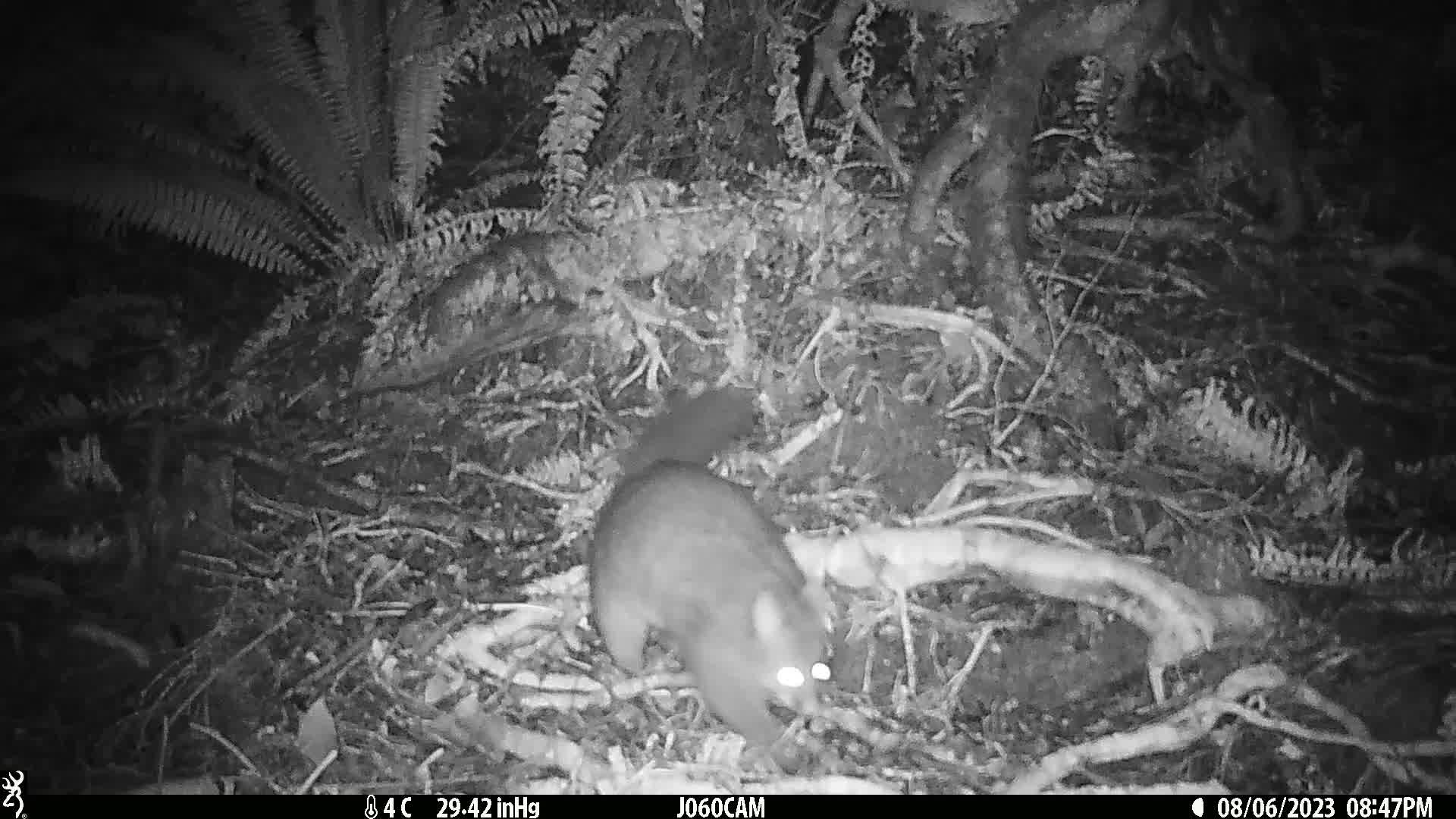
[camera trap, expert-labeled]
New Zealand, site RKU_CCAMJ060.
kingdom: Animalia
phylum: Chordata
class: Mammalia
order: Diprotodontia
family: Phalangeridae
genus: Trichosurus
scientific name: Trichosurus vulpecula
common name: common brushtail possum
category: possum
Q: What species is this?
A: Possum (common brushtail possum) (Trichosurus vulpecula).